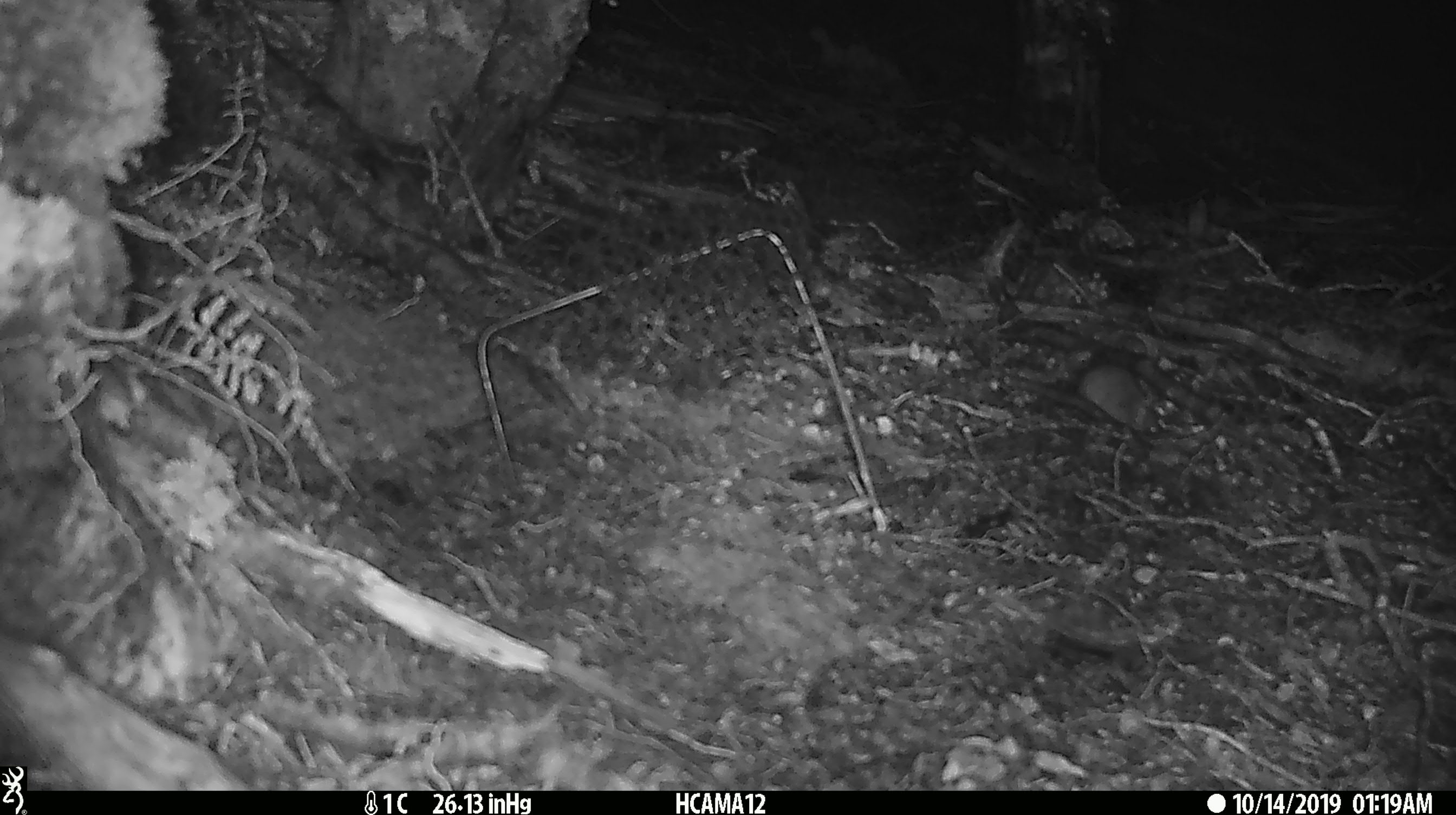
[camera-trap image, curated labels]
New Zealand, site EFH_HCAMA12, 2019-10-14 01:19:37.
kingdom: Animalia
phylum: Chordata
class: Mammalia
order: Rodentia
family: Muridae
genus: Mus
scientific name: Mus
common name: mouse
Mouse (Mus).